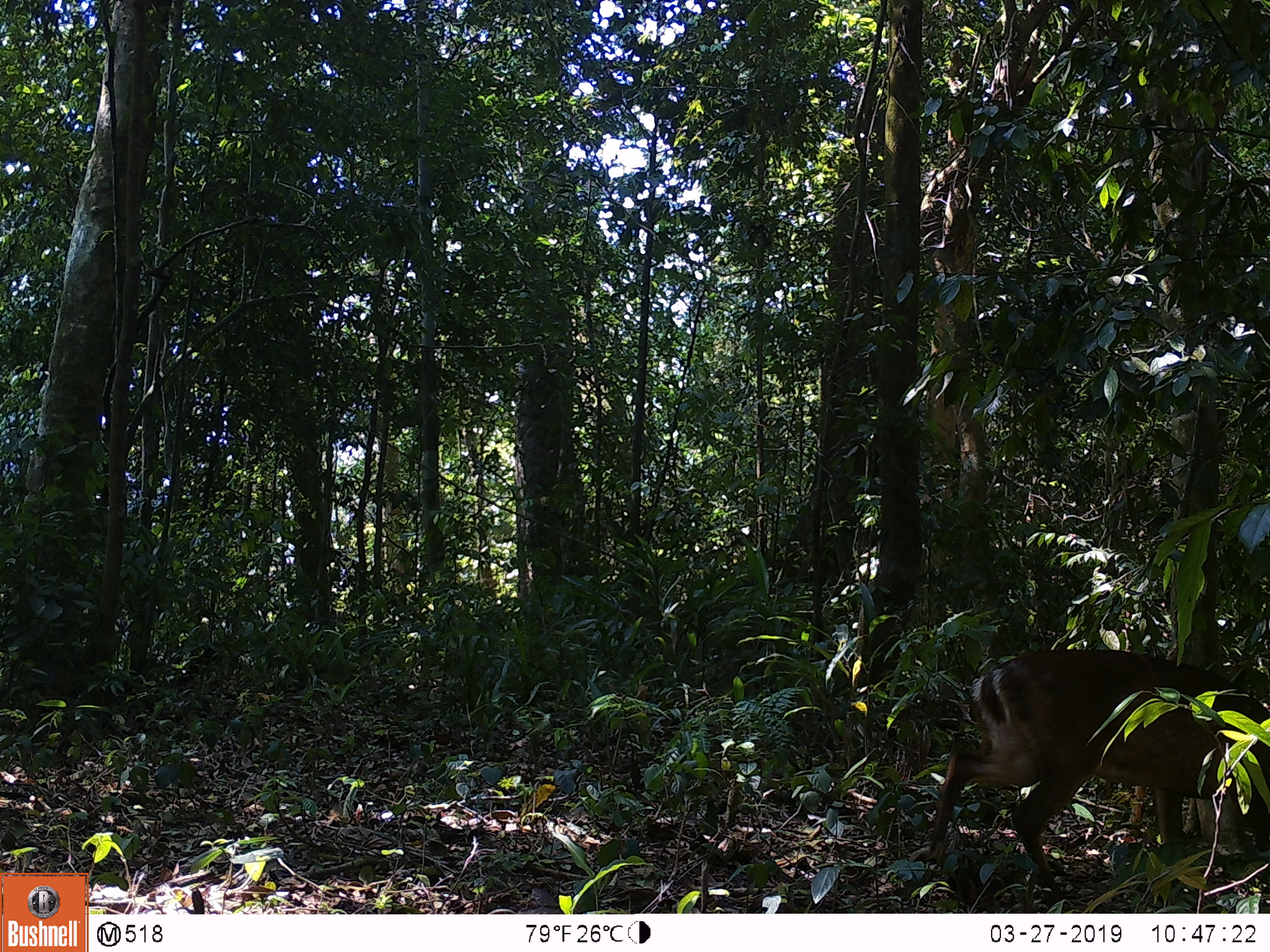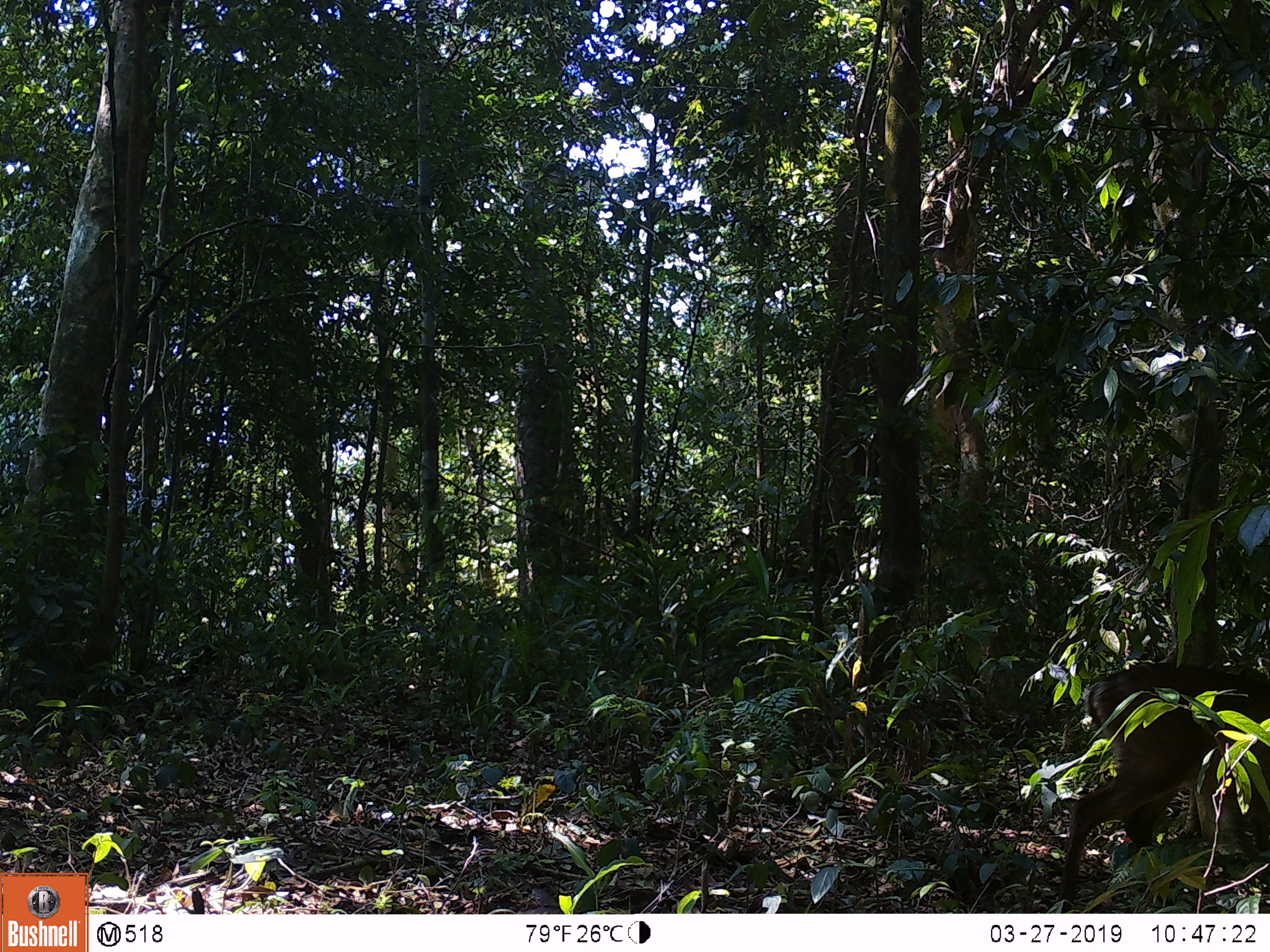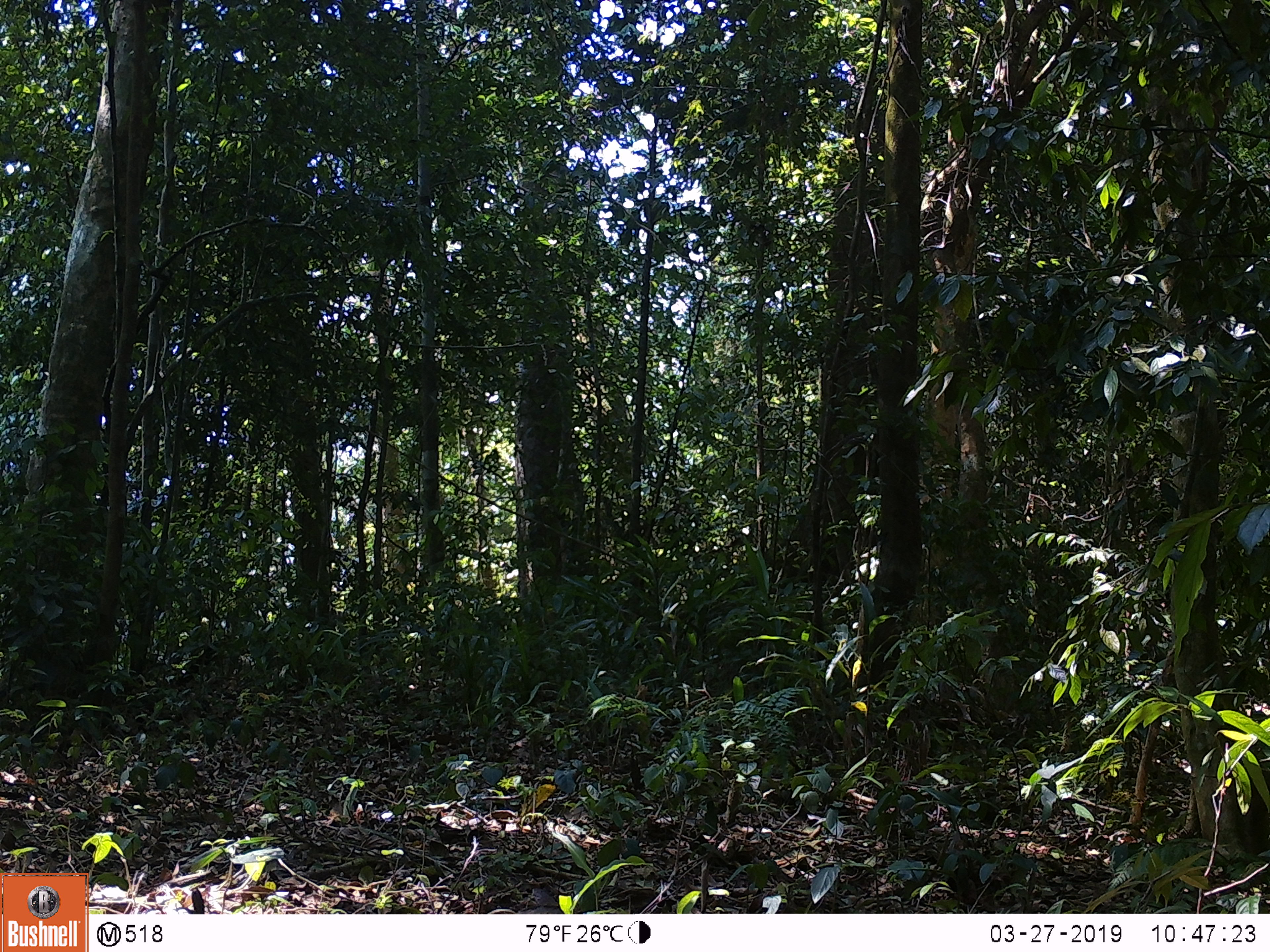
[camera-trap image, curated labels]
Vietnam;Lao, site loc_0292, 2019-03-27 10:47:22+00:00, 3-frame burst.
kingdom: Animalia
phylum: Chordata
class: Mammalia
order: Artiodactyla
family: Cervidae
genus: Muntiacus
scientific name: Muntiacus vuquangensis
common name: large-antlered muntjac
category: large antlered muntjac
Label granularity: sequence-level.